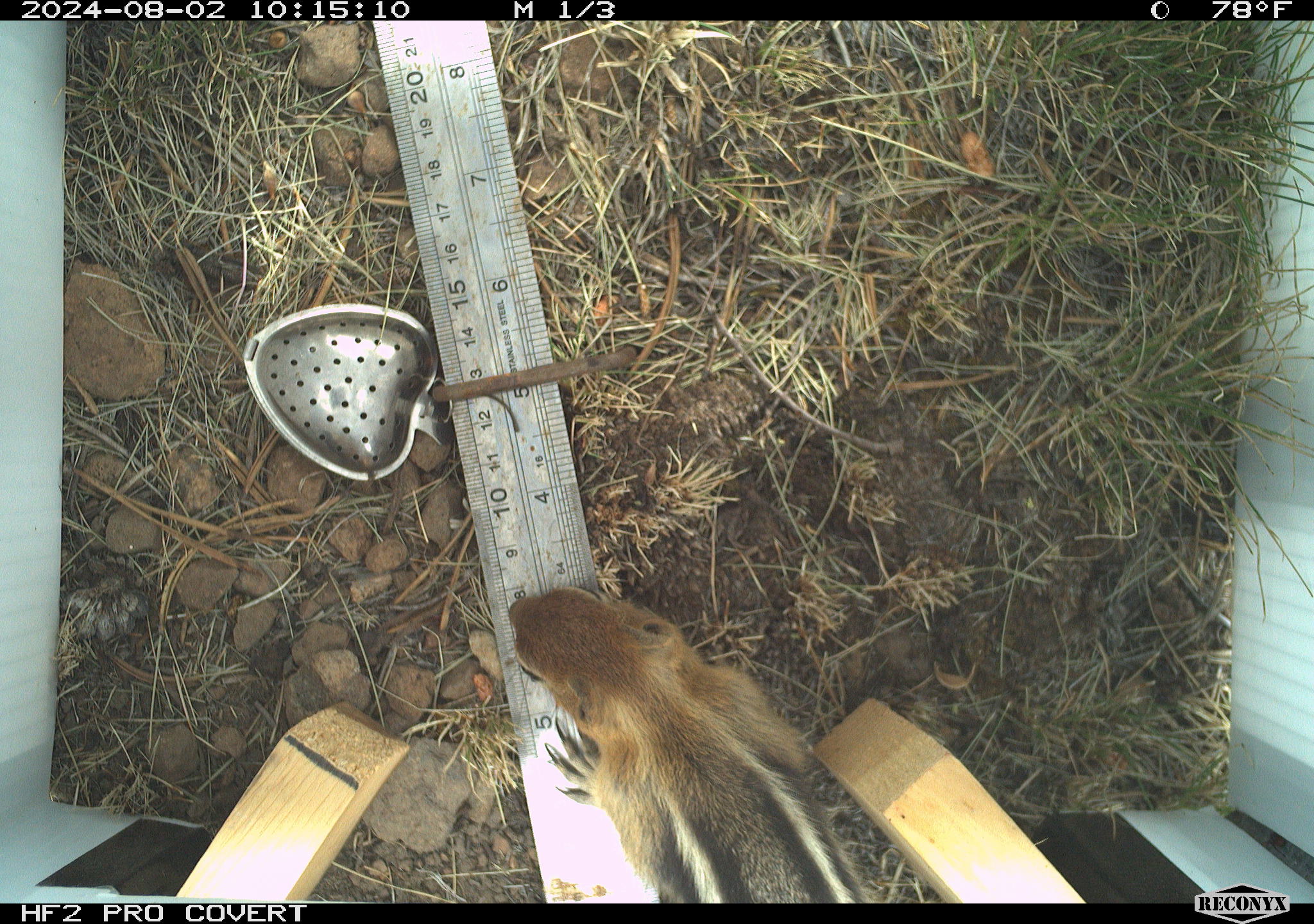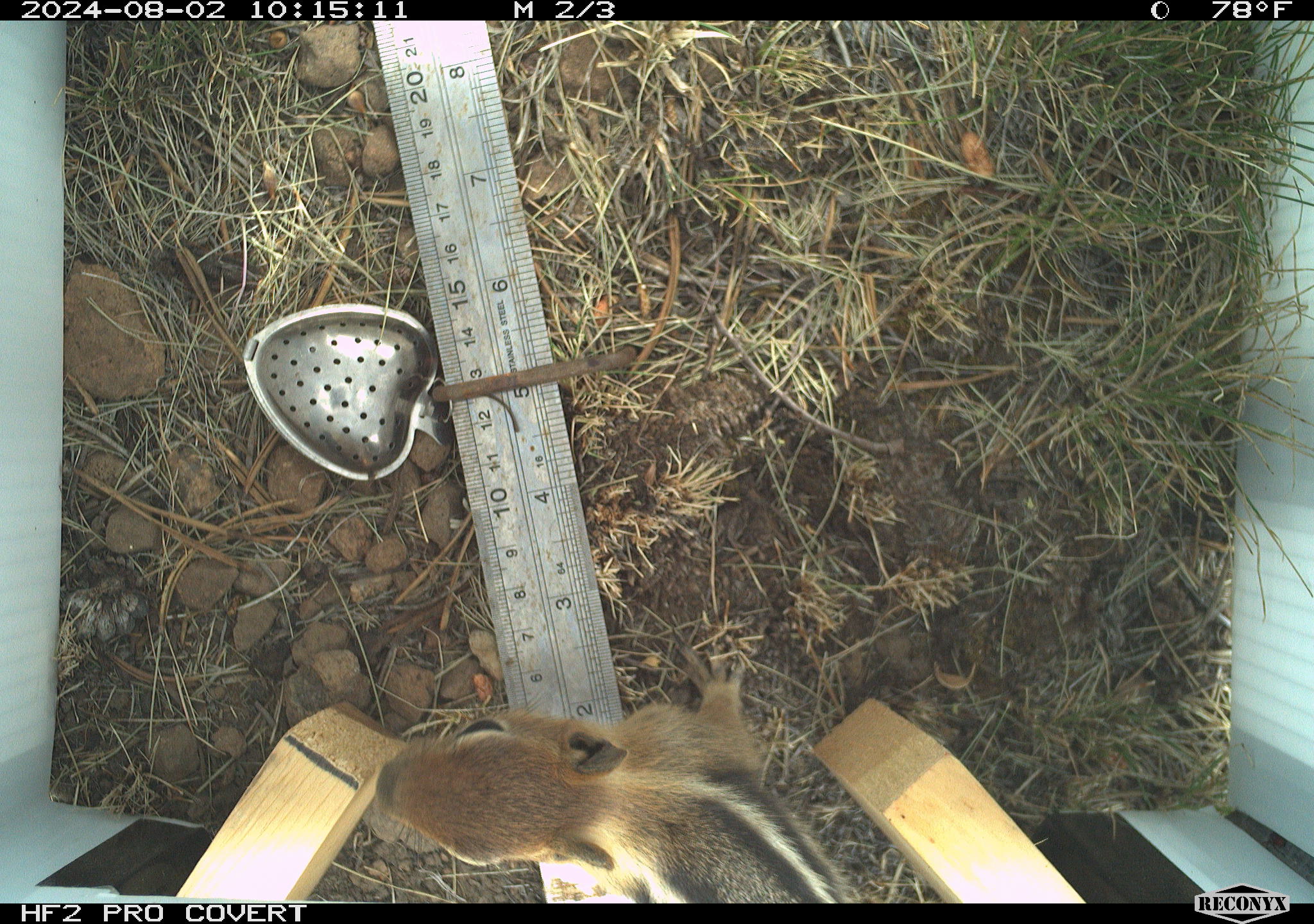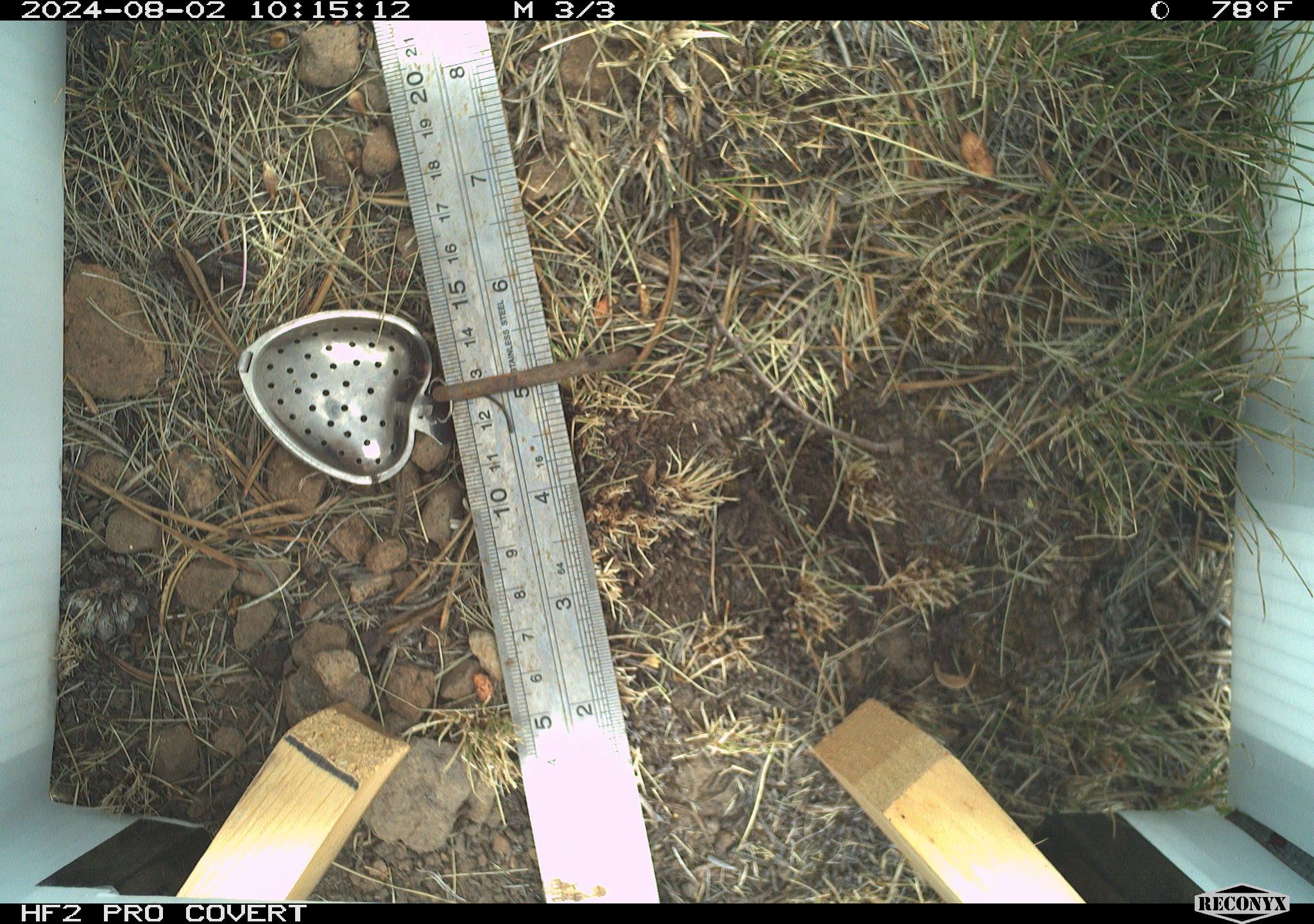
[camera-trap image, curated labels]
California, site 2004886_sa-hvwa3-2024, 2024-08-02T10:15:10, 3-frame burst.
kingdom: Animalia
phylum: Chordata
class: Mammalia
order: Rodentia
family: Sciuridae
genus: Callospermophilus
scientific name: Callospermophilus lateralis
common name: golden mantled ground squirrel